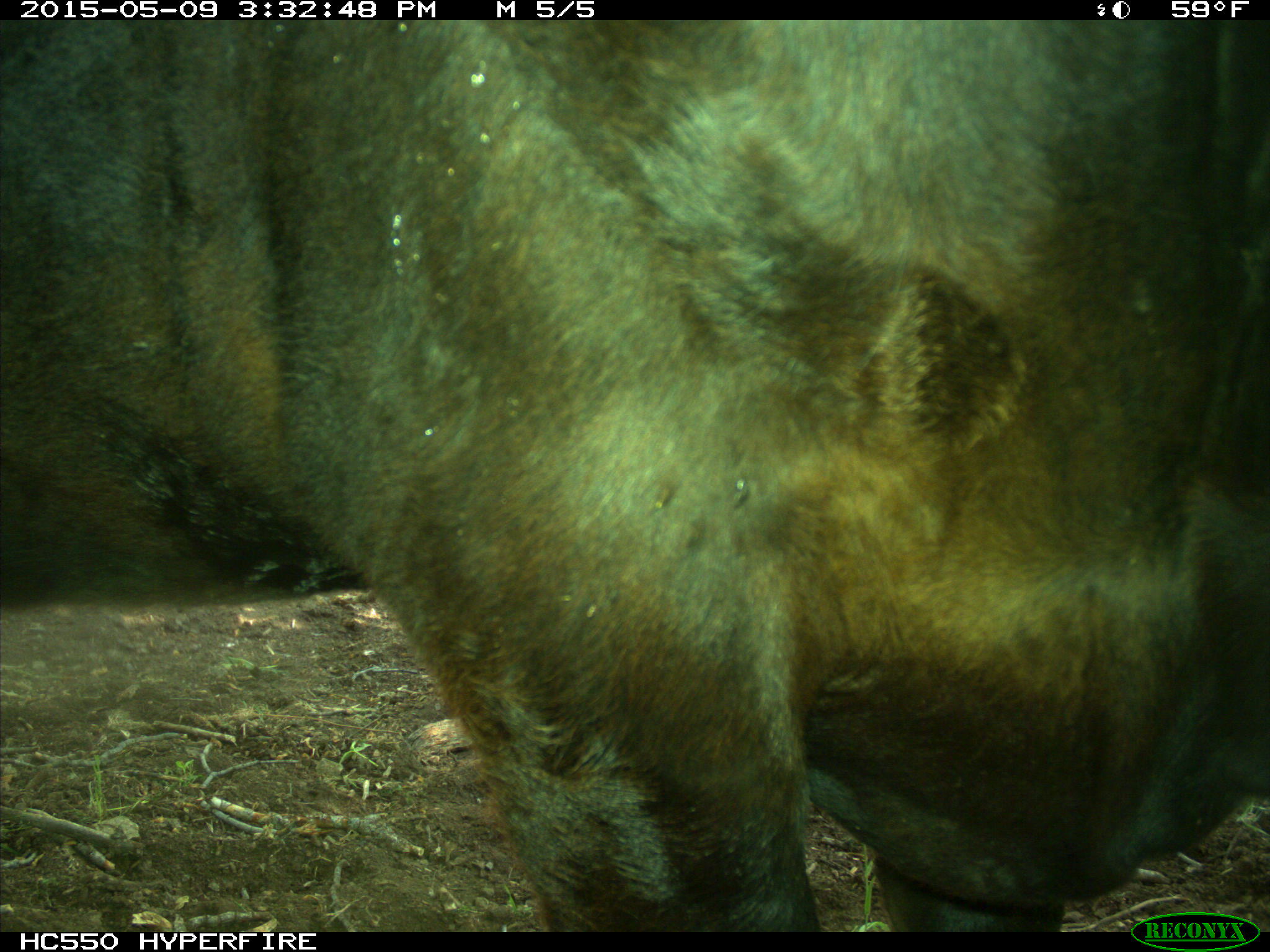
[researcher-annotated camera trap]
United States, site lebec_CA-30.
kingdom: Animalia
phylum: Chordata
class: Mammalia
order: Artiodactyla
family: Bovidae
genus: Bos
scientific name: Bos taurus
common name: domestic cow